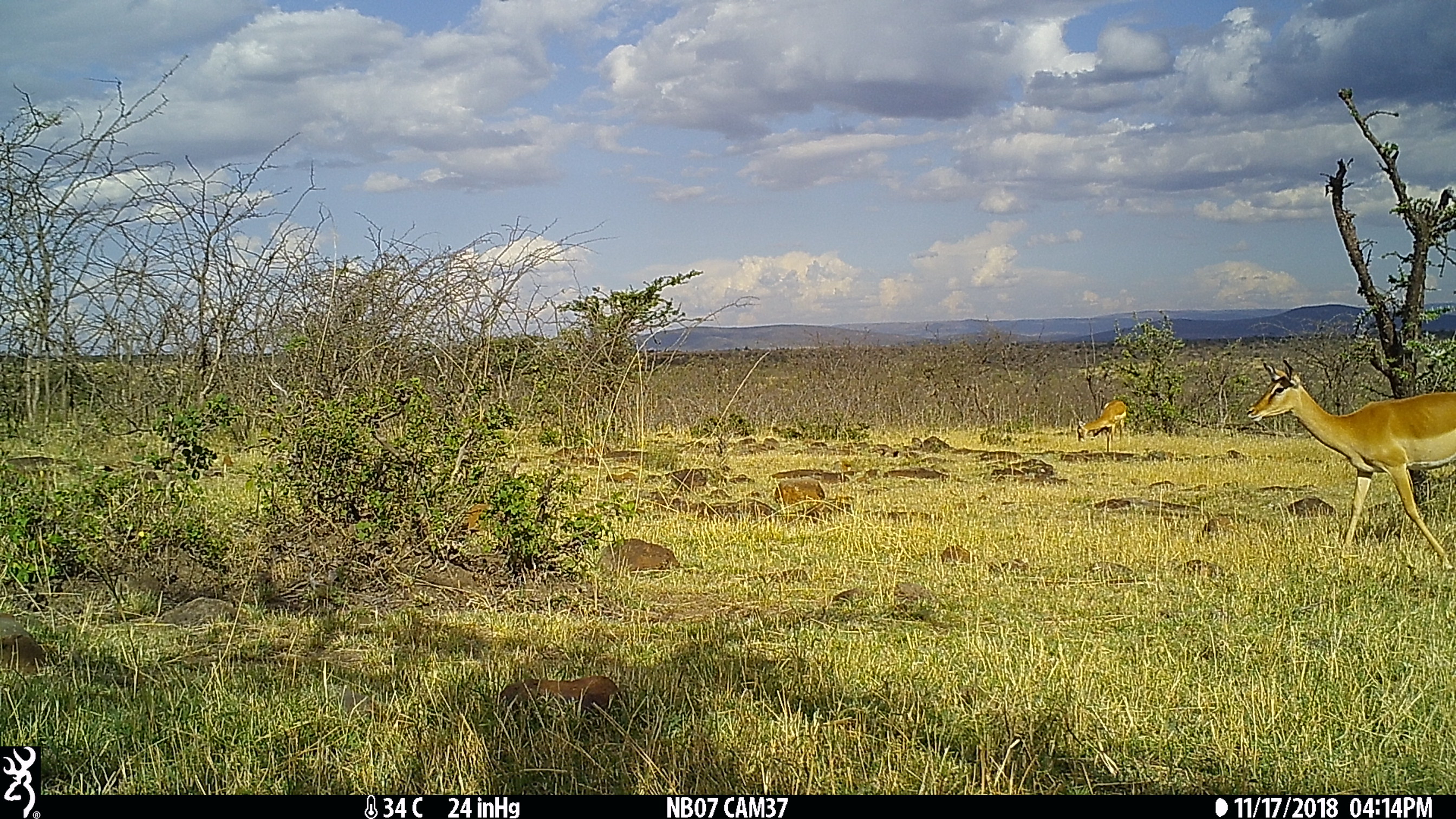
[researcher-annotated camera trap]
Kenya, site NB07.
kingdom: Animalia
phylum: Chordata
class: Mammalia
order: Artiodactyla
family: Bovidae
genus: Aepyceros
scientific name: Aepyceros melampus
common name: impala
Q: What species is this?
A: Impala (Aepyceros melampus).